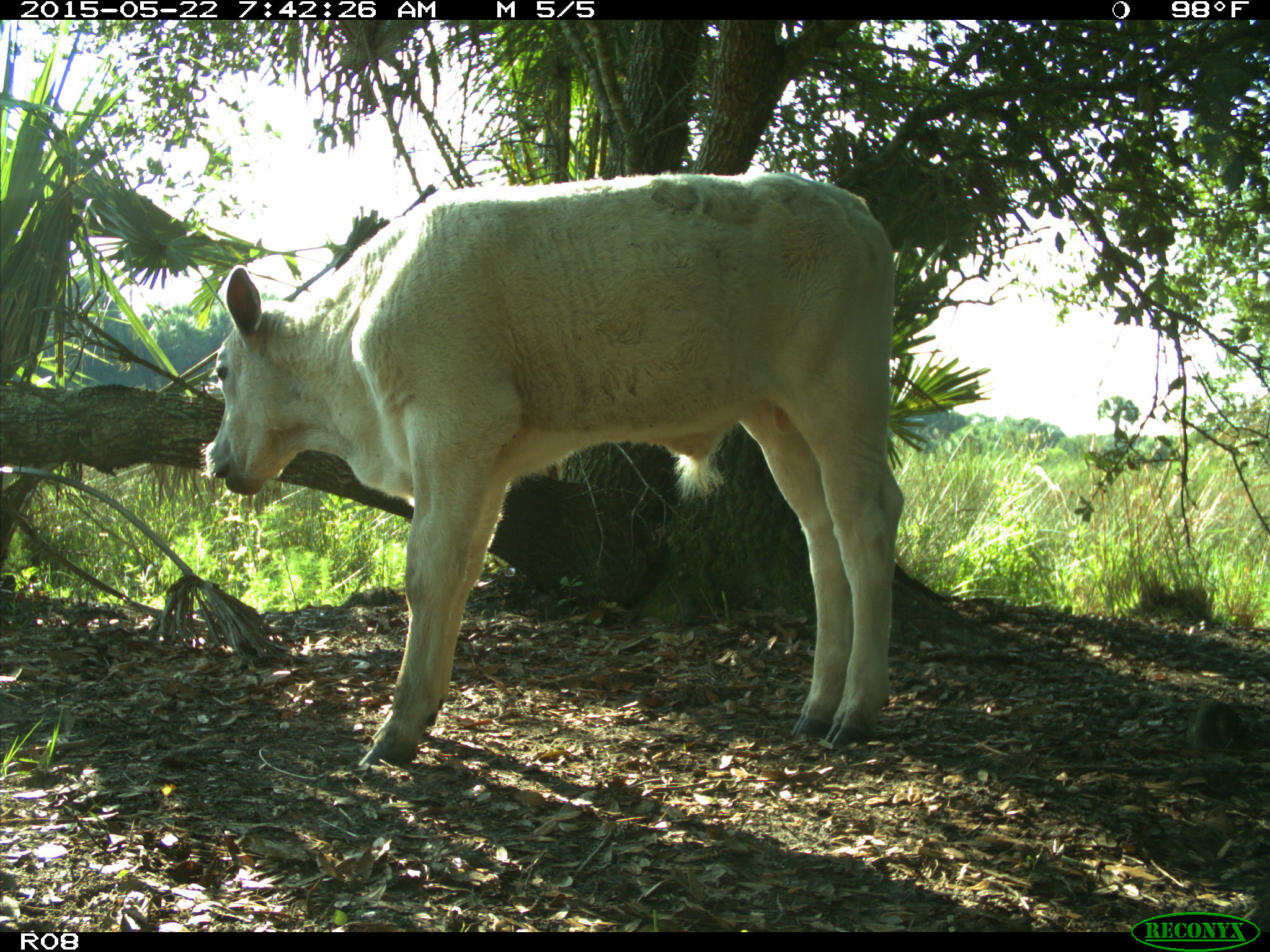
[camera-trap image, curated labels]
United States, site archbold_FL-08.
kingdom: Animalia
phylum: Chordata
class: Mammalia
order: Artiodactyla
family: Bovidae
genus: Bos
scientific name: Bos taurus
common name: domestic cow